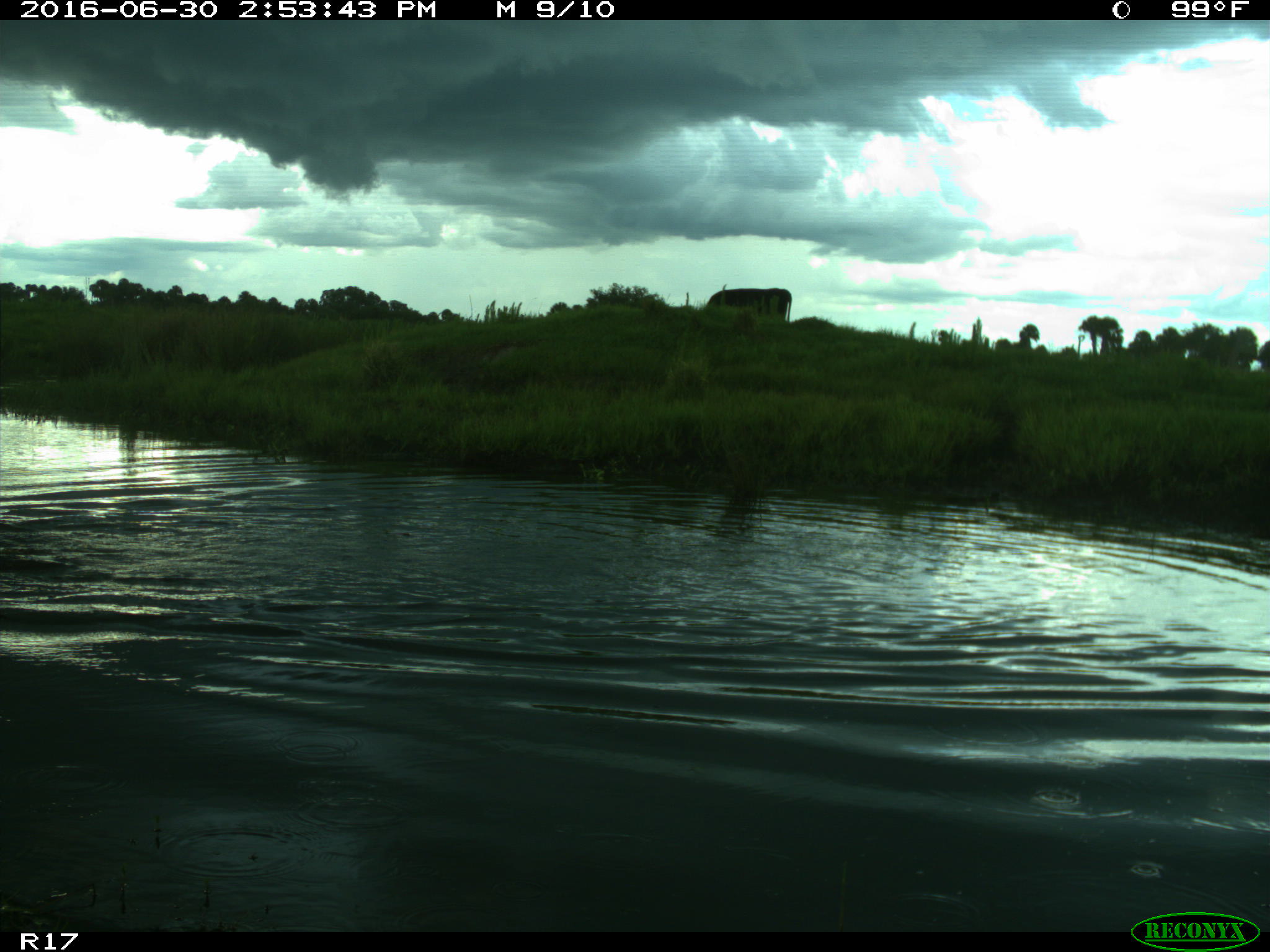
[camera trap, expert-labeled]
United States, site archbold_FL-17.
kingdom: Animalia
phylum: Chordata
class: Mammalia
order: Artiodactyla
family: Bovidae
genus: Bos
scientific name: Bos taurus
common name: domestic cow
Bos taurus (domestic cow).